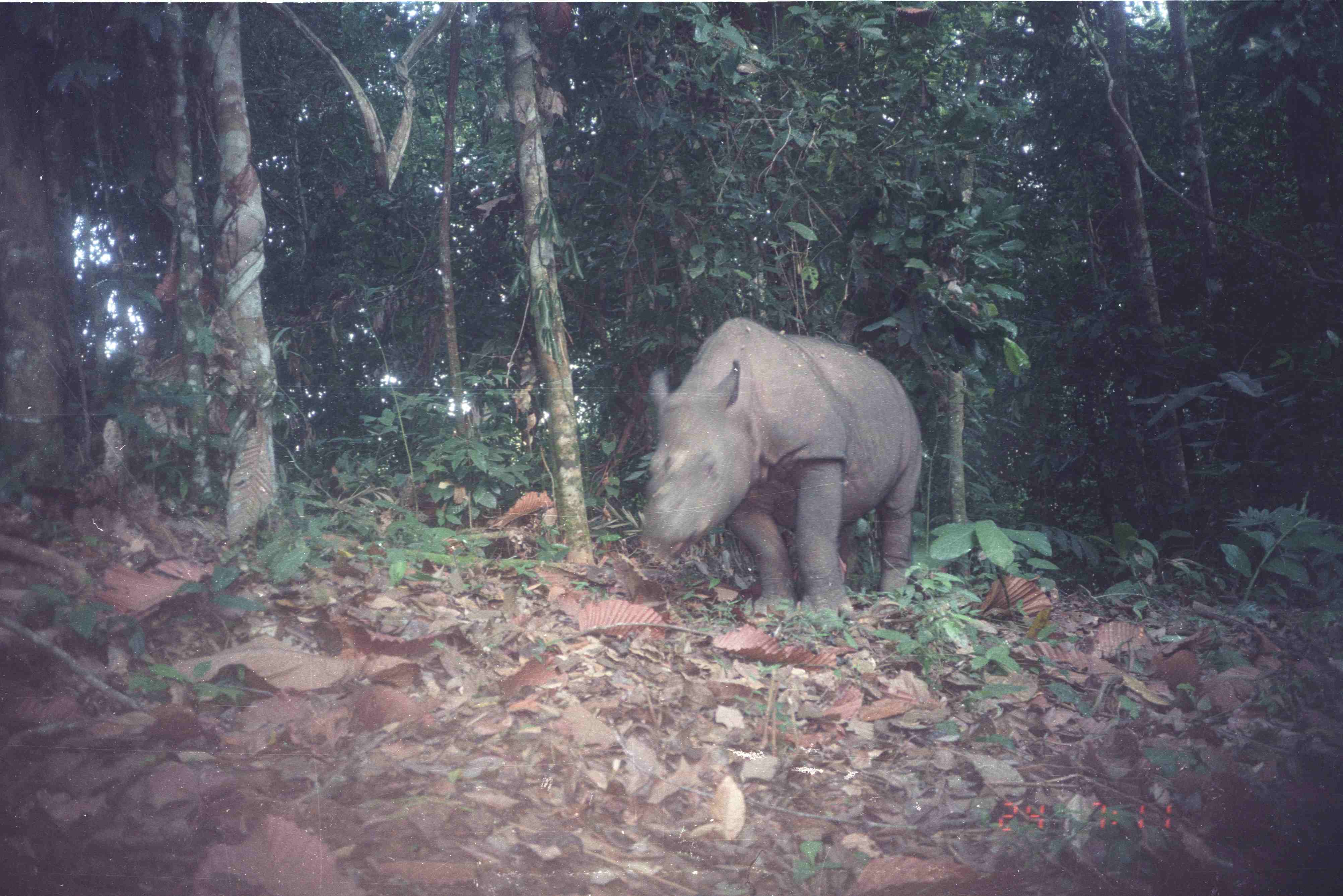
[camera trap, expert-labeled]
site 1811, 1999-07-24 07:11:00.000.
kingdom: Animalia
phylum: Chordata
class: Mammalia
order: Perissodactyla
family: Rhinocerotidae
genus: Dicerorhinus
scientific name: Dicerorhinus sumatrensis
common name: sumatran rhinoceros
Dicerorhinus sumatrensis (sumatran rhinoceros), count 1.